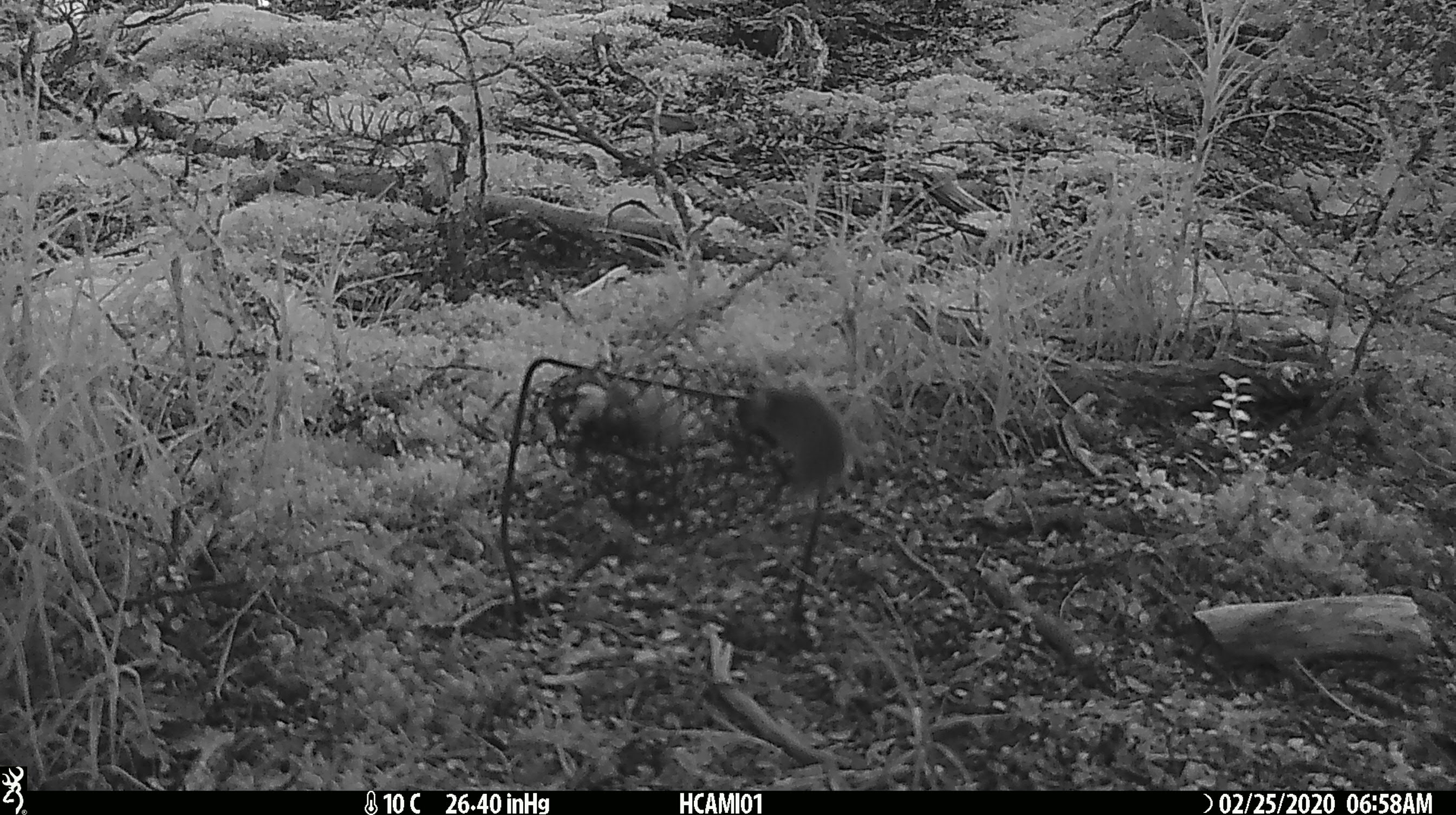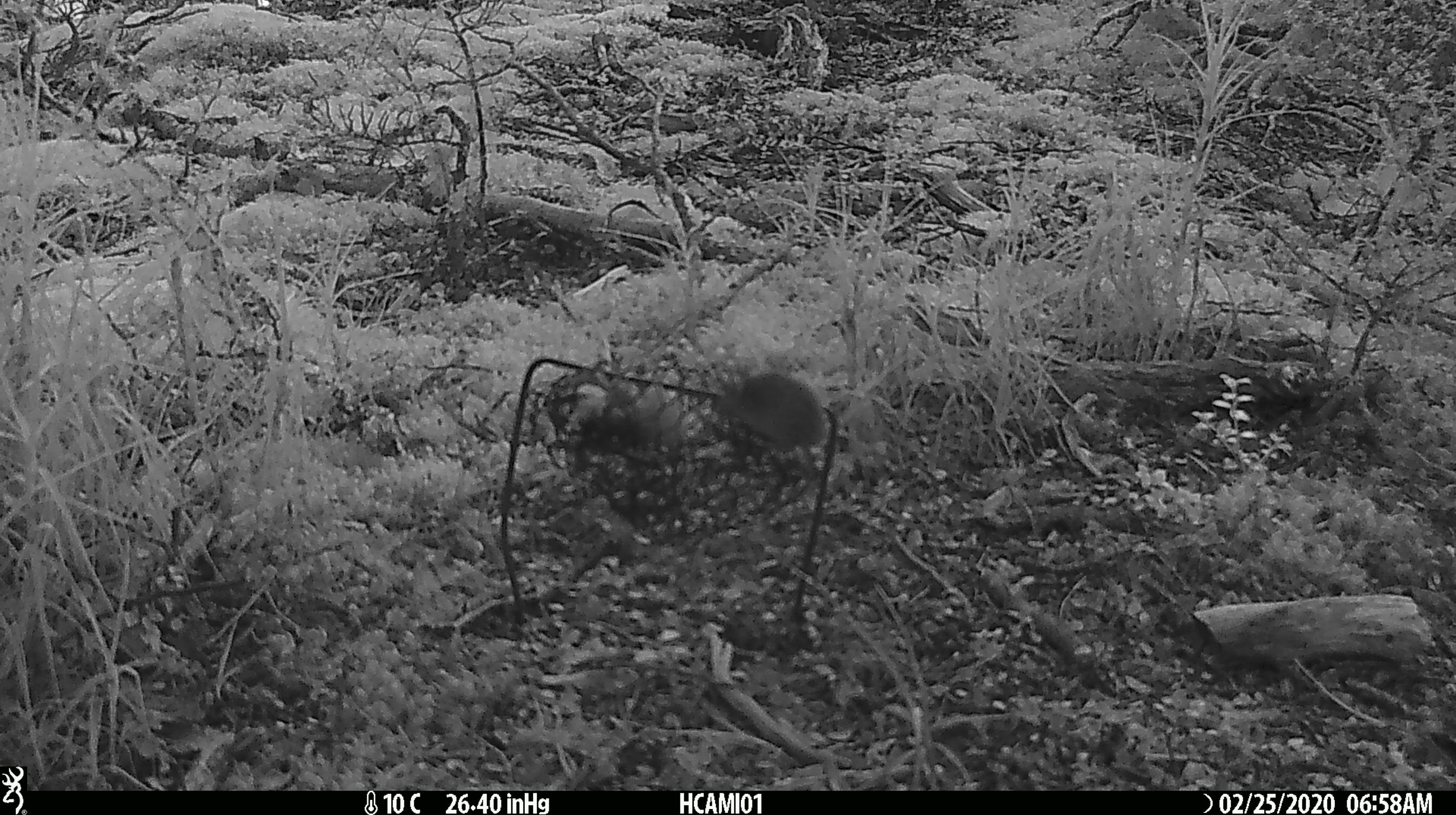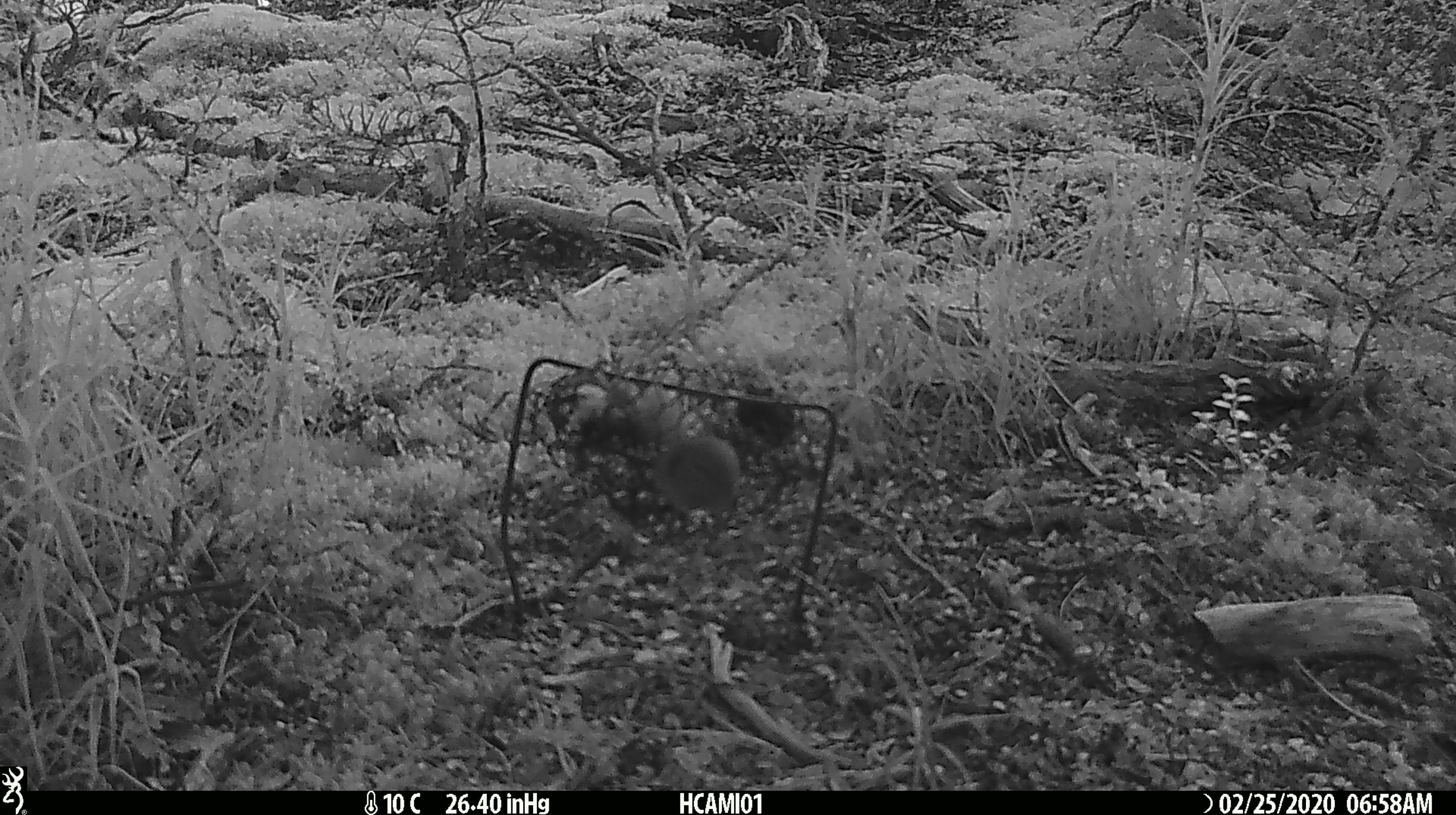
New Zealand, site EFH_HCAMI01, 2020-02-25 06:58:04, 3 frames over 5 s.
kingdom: Animalia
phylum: Chordata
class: Mammalia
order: Rodentia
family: Muridae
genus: Mus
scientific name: Mus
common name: mouse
Mouse (Mus).